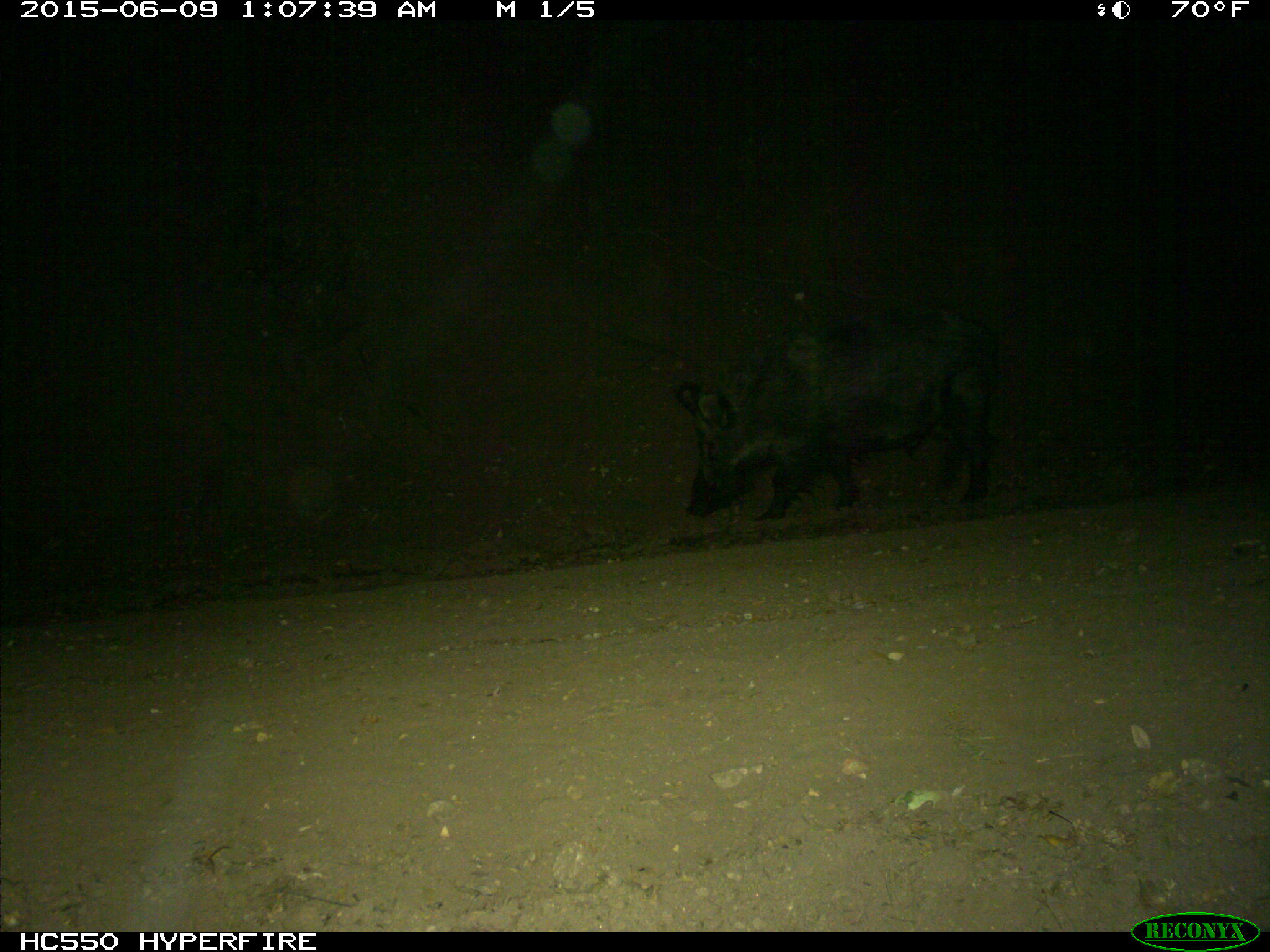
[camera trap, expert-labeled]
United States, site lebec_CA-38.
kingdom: Animalia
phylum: Chordata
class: Mammalia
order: Artiodactyla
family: Suidae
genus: Sus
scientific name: Sus scrofa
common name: wild boar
Sus scrofa (wild boar).